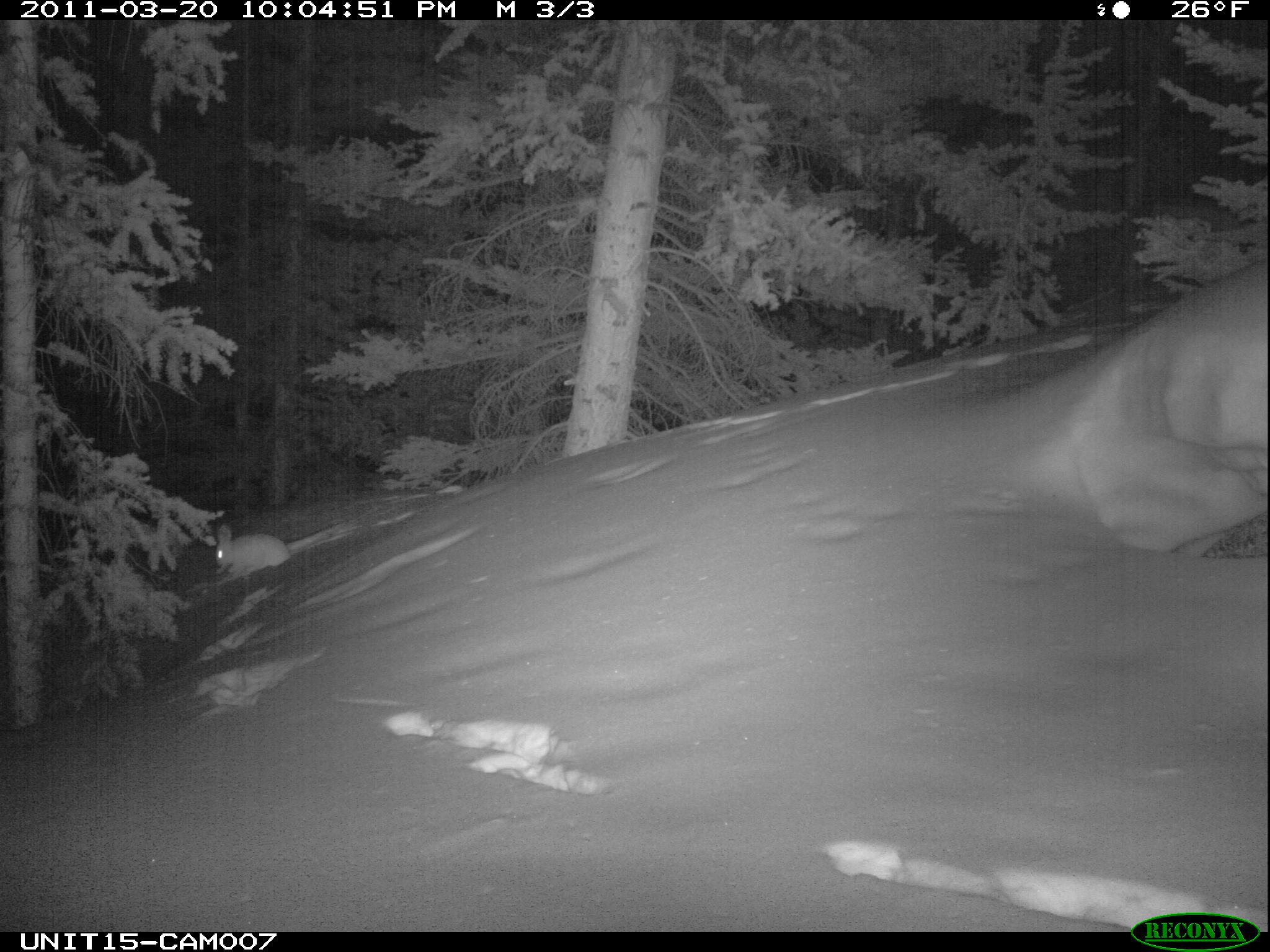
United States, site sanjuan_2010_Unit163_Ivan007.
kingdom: Animalia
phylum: Chordata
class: Mammalia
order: Lagomorpha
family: Leporidae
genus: Lepus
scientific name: Lepus americanus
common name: snowshoe hare